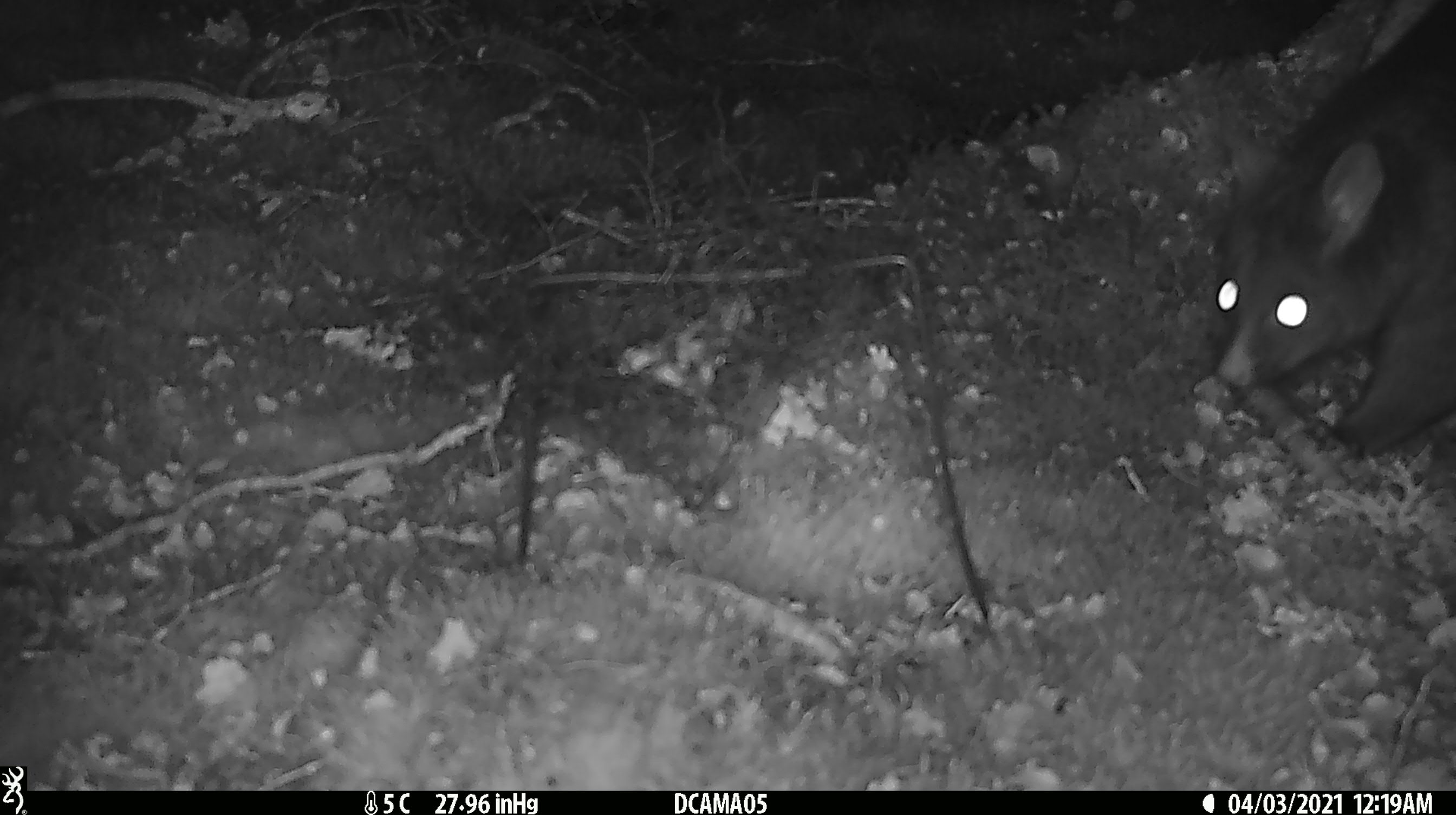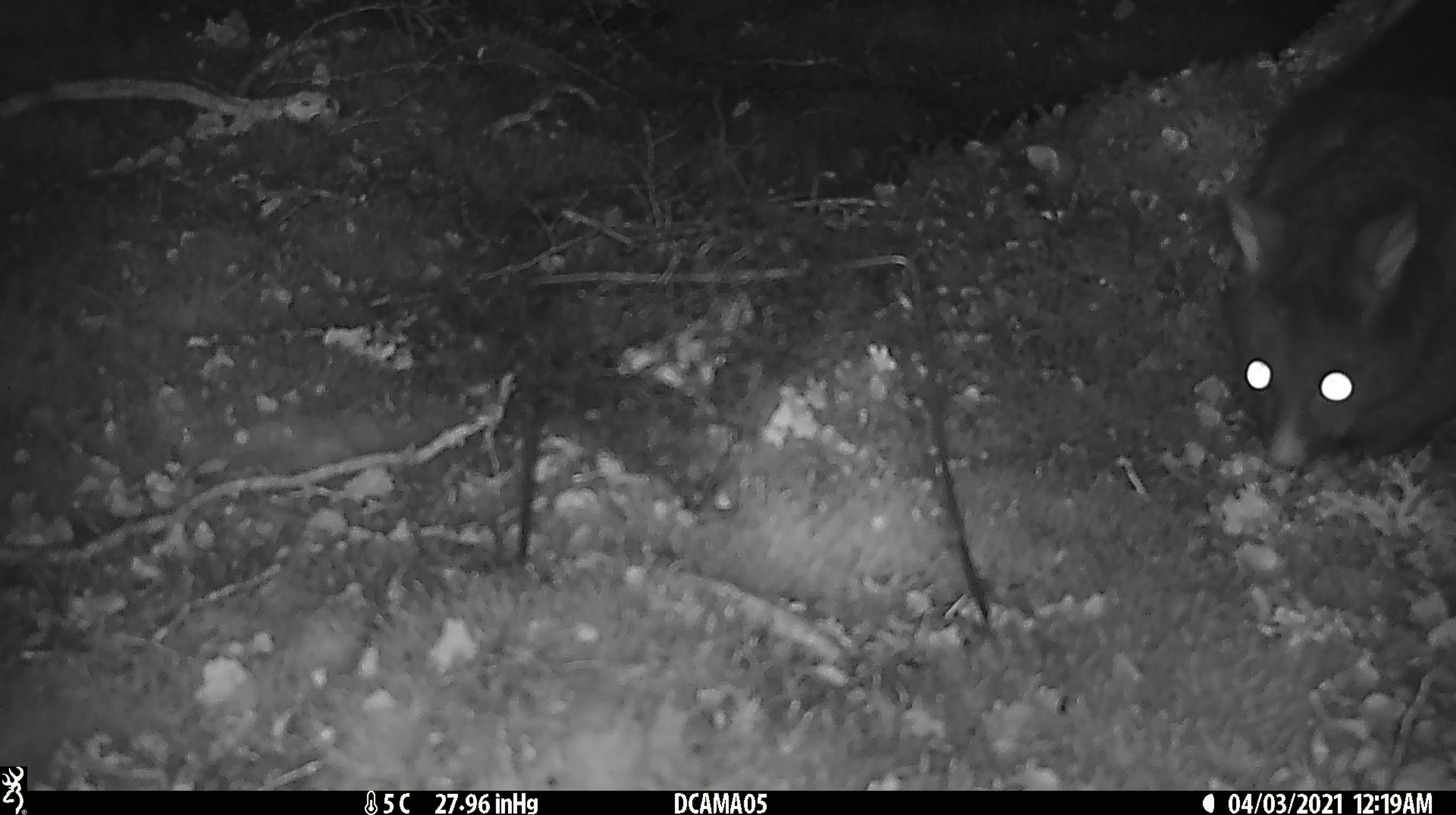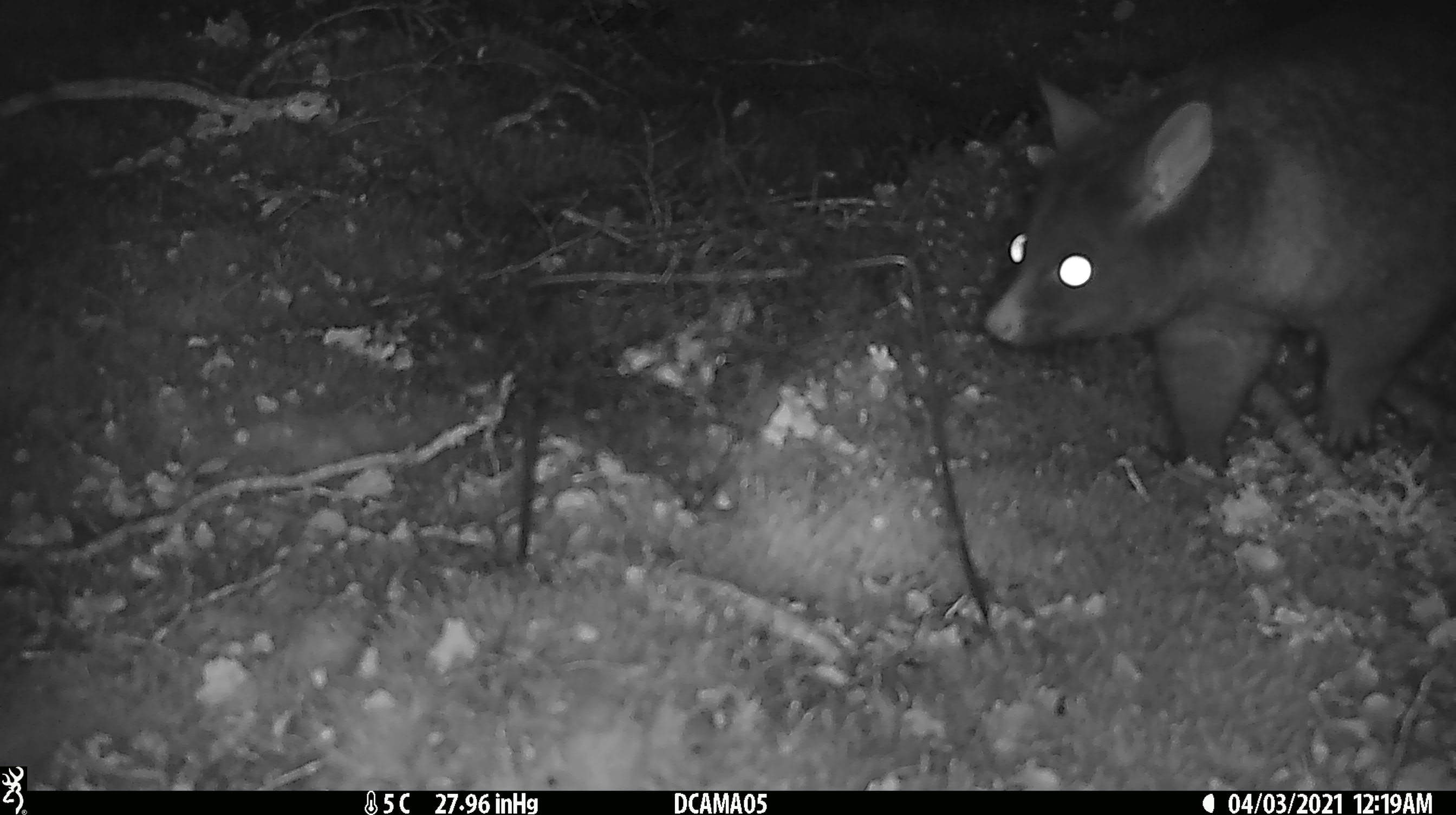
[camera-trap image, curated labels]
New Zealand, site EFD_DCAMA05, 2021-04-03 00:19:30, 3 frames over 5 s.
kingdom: Animalia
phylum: Chordata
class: Mammalia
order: Diprotodontia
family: Phalangeridae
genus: Trichosurus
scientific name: Trichosurus vulpecula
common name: common brushtail possum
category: possum